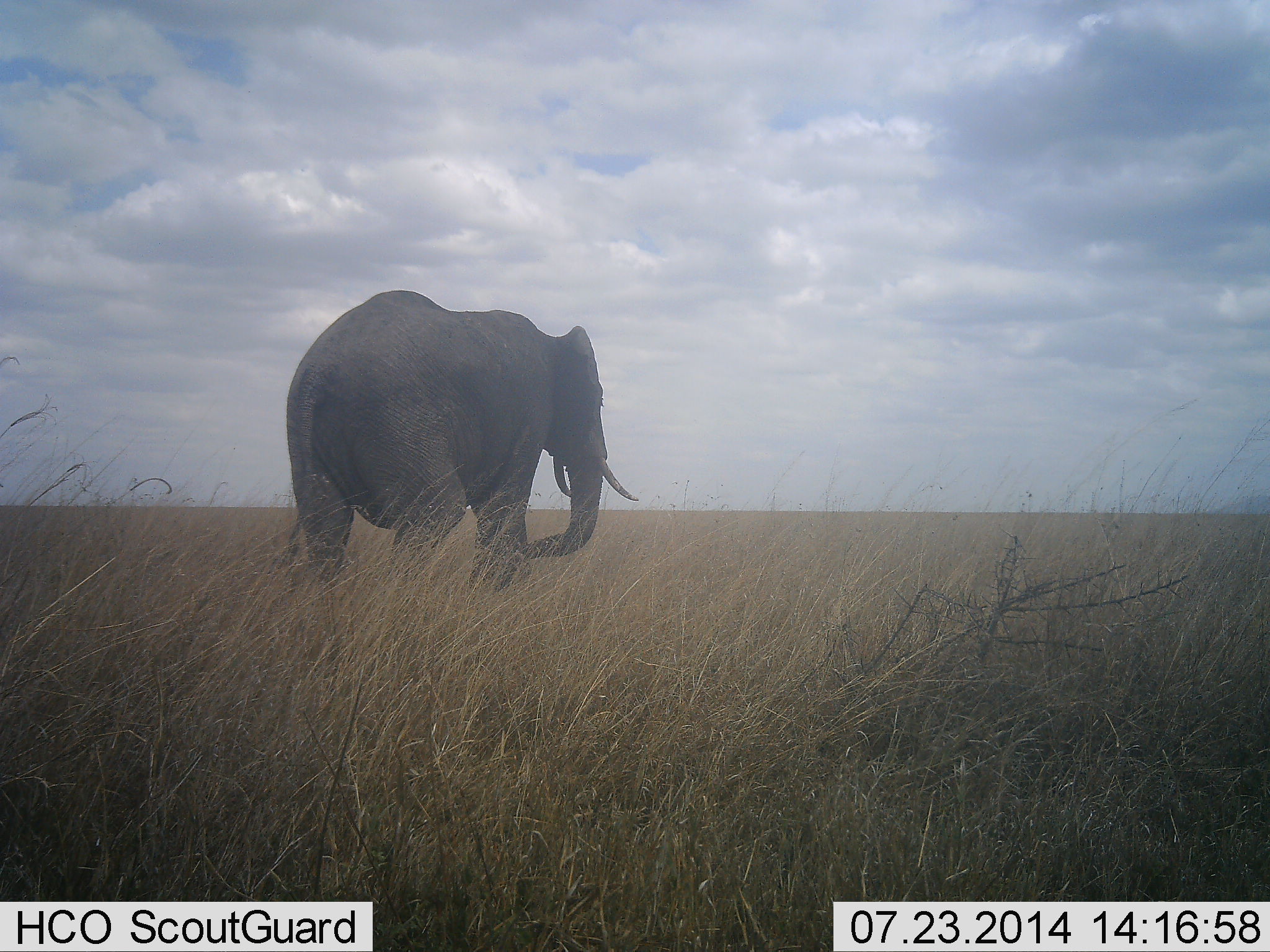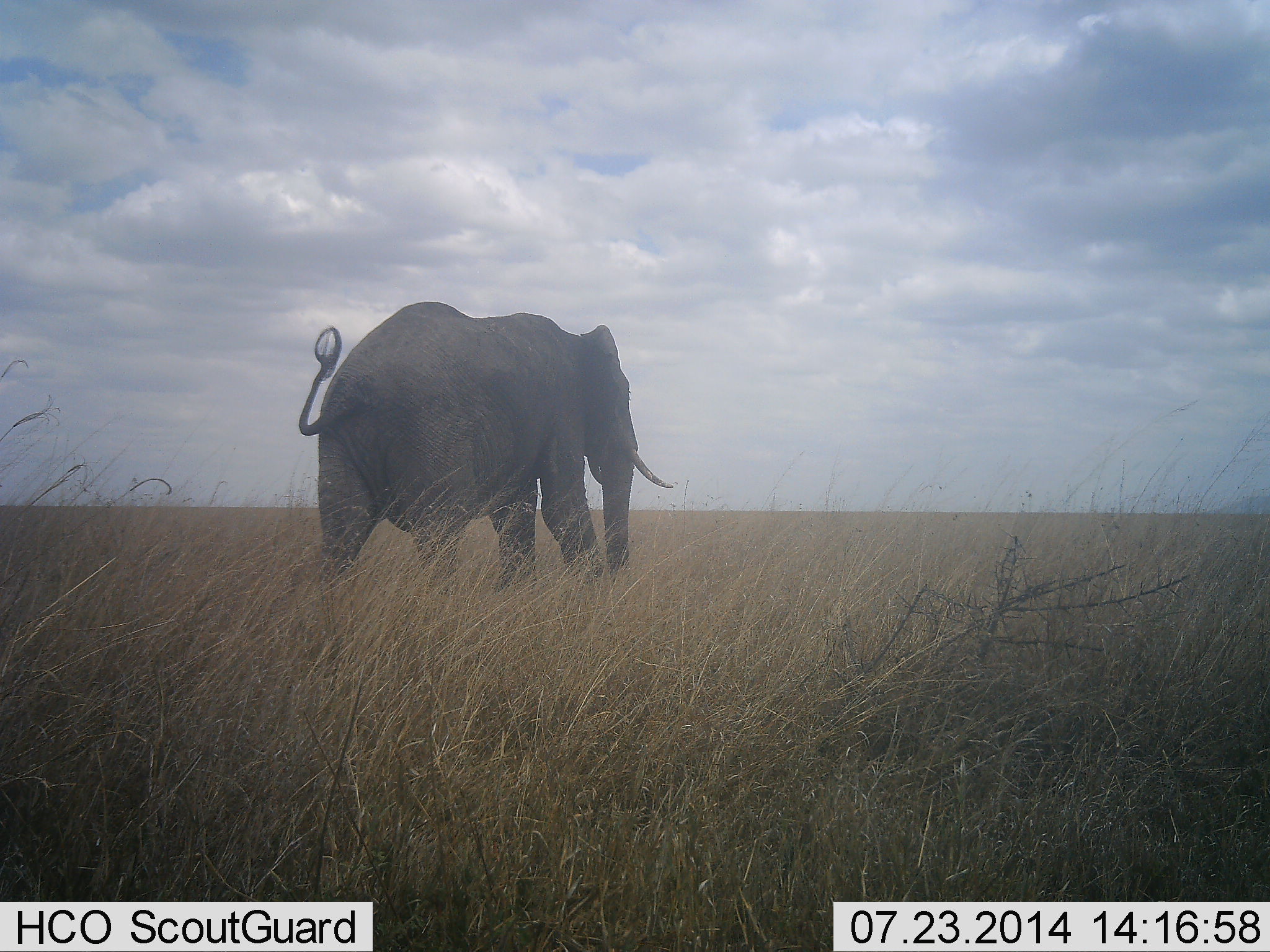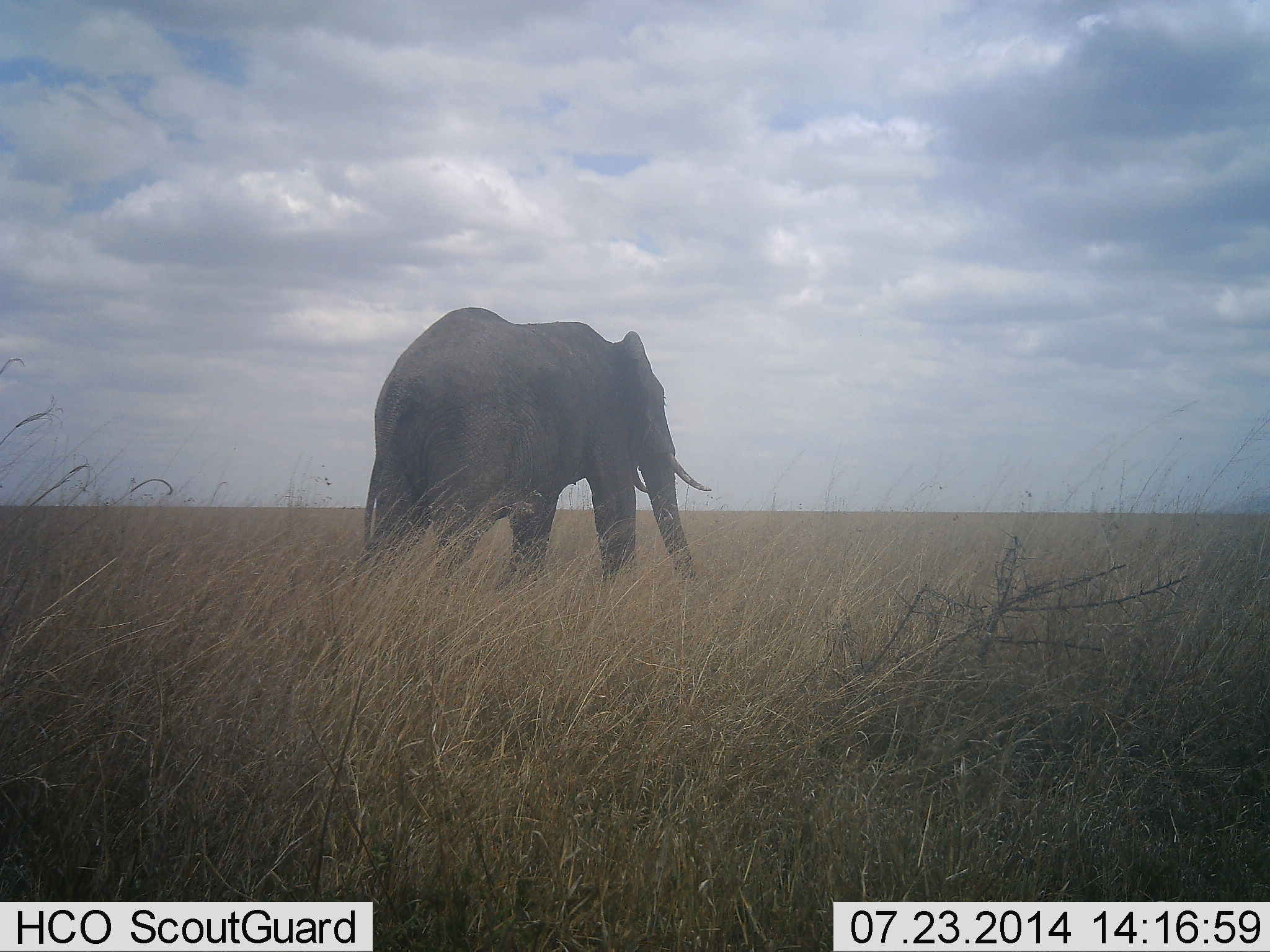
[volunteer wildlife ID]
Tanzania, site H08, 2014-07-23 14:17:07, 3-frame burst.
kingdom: Animalia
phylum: Chordata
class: Mammalia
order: Proboscidea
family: Elephantidae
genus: Loxodonta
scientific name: Loxodonta africana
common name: african bush elephant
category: elephant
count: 1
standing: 10%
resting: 0%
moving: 80%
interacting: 0%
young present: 0%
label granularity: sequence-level